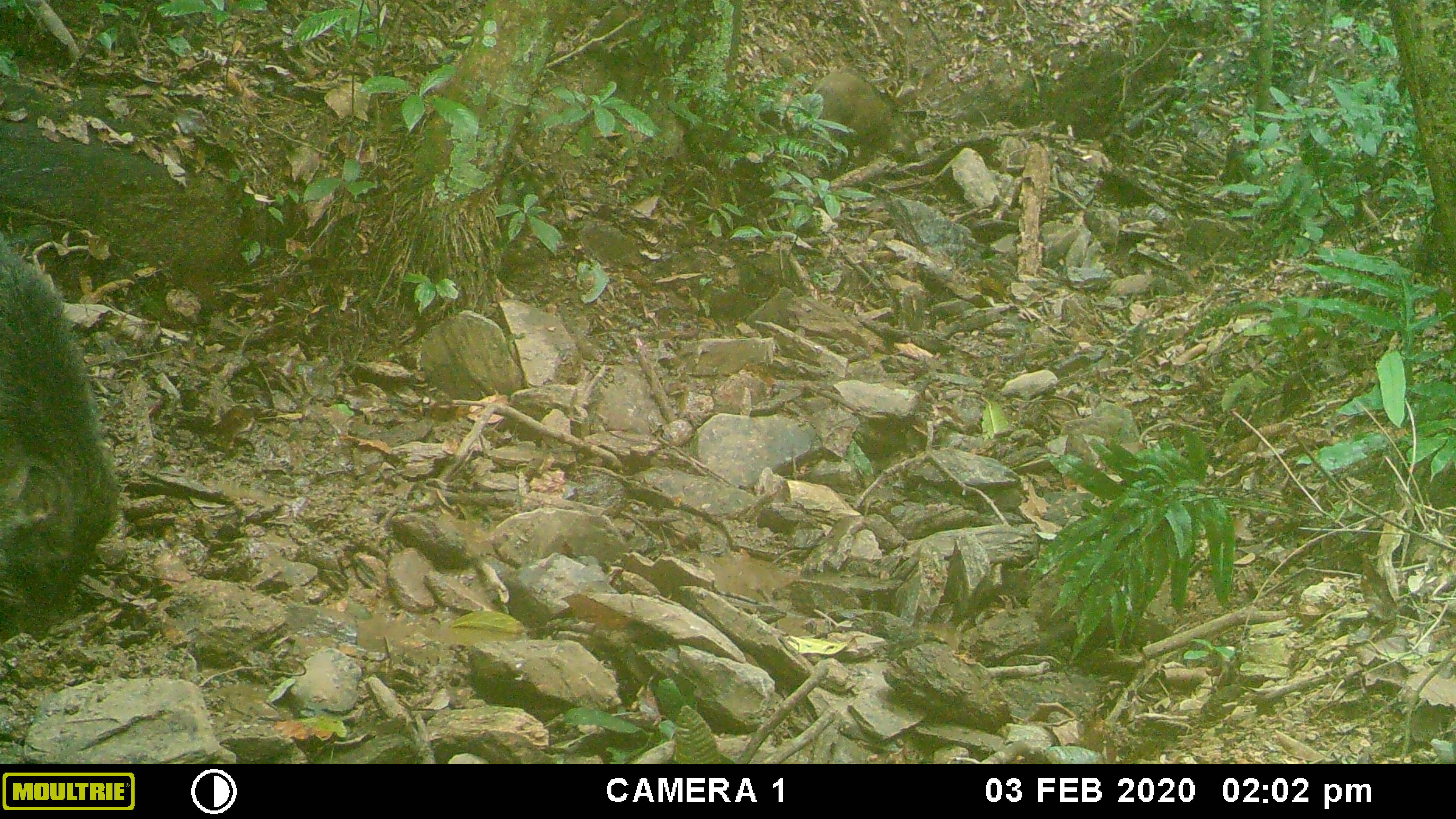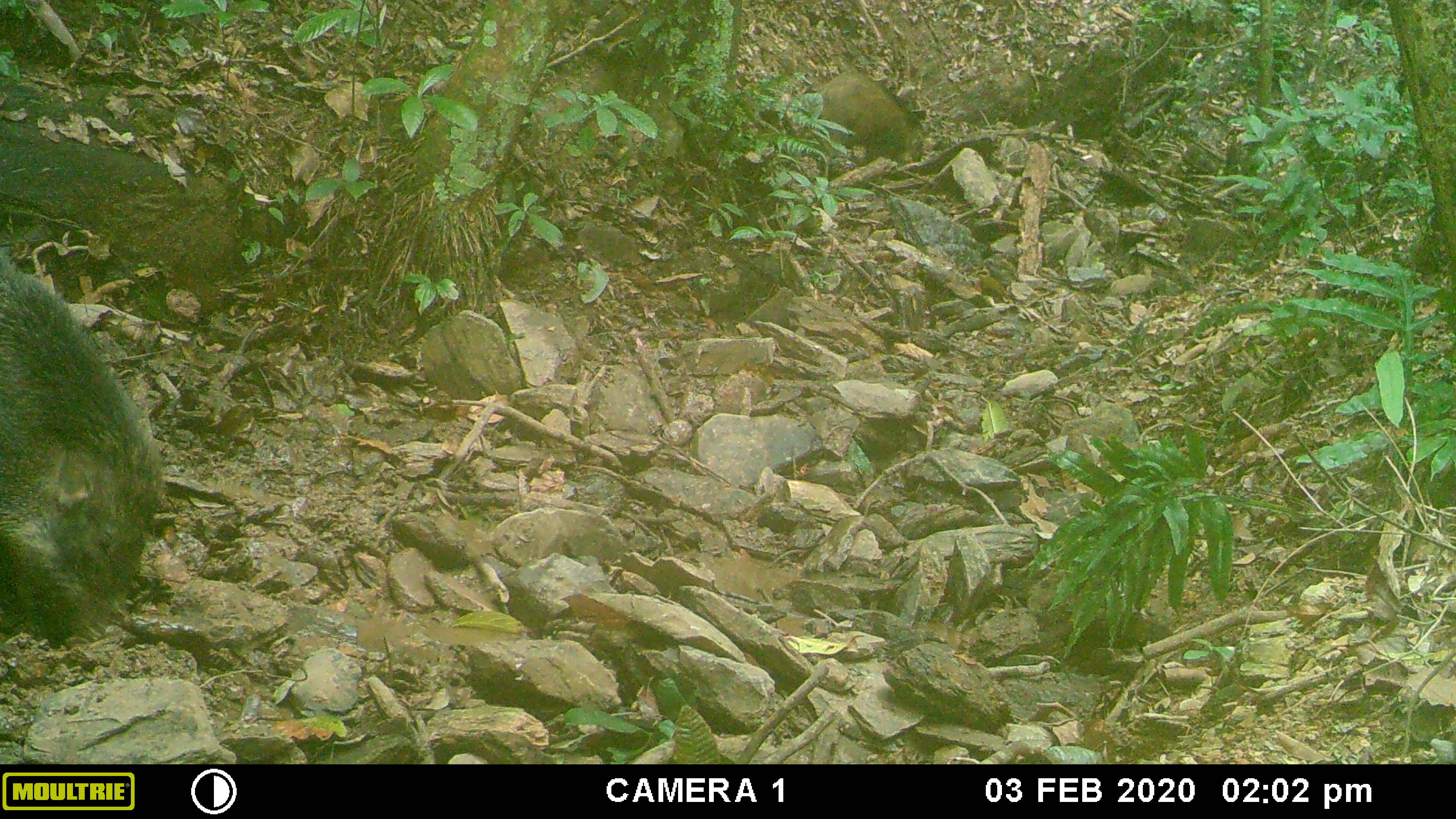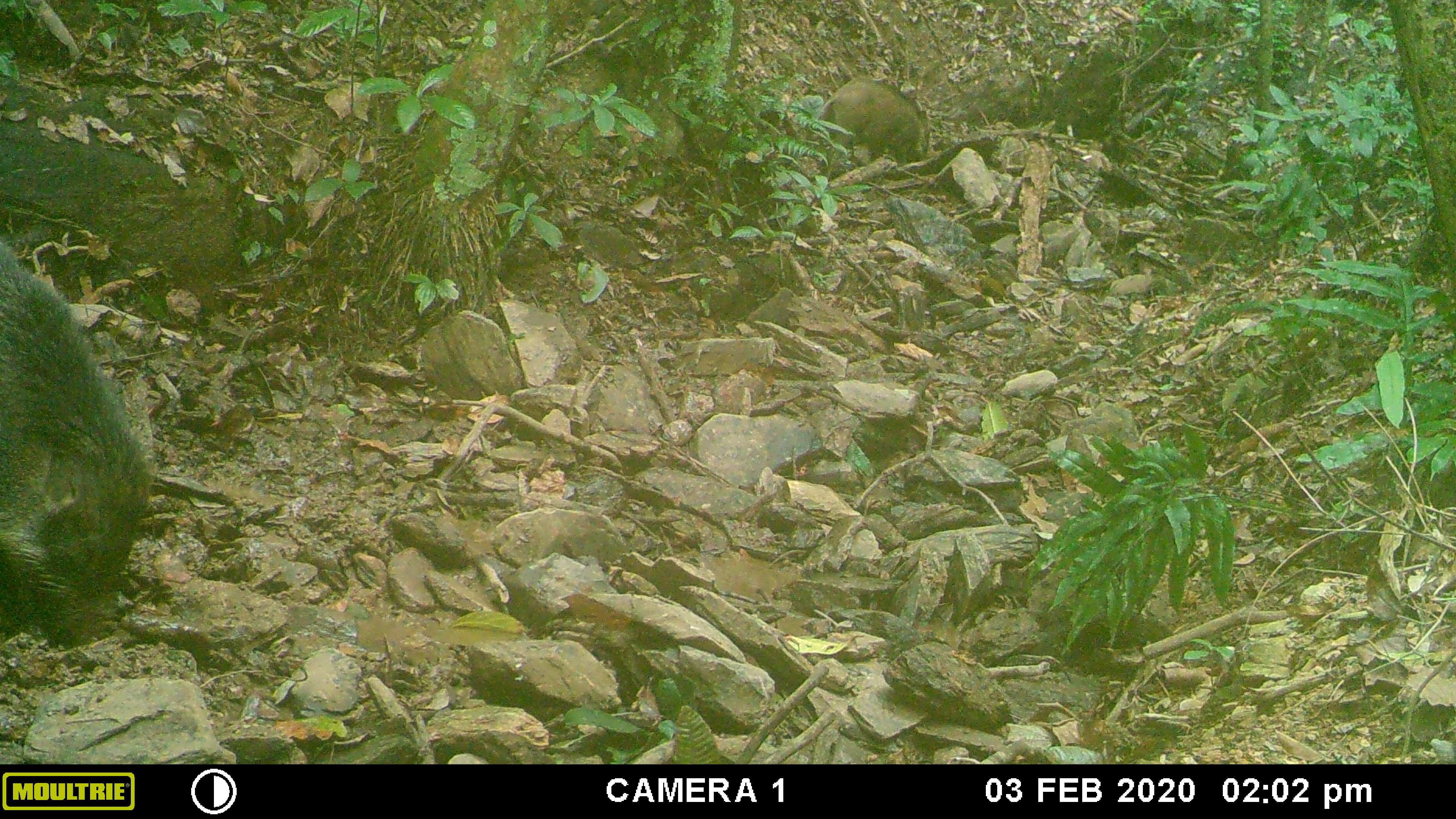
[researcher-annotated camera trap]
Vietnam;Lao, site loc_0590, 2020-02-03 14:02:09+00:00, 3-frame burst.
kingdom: Animalia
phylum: Chordata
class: Mammalia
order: Artiodactyla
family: Suidae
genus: Sus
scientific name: Sus scrofa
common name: eurasian wild pig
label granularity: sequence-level